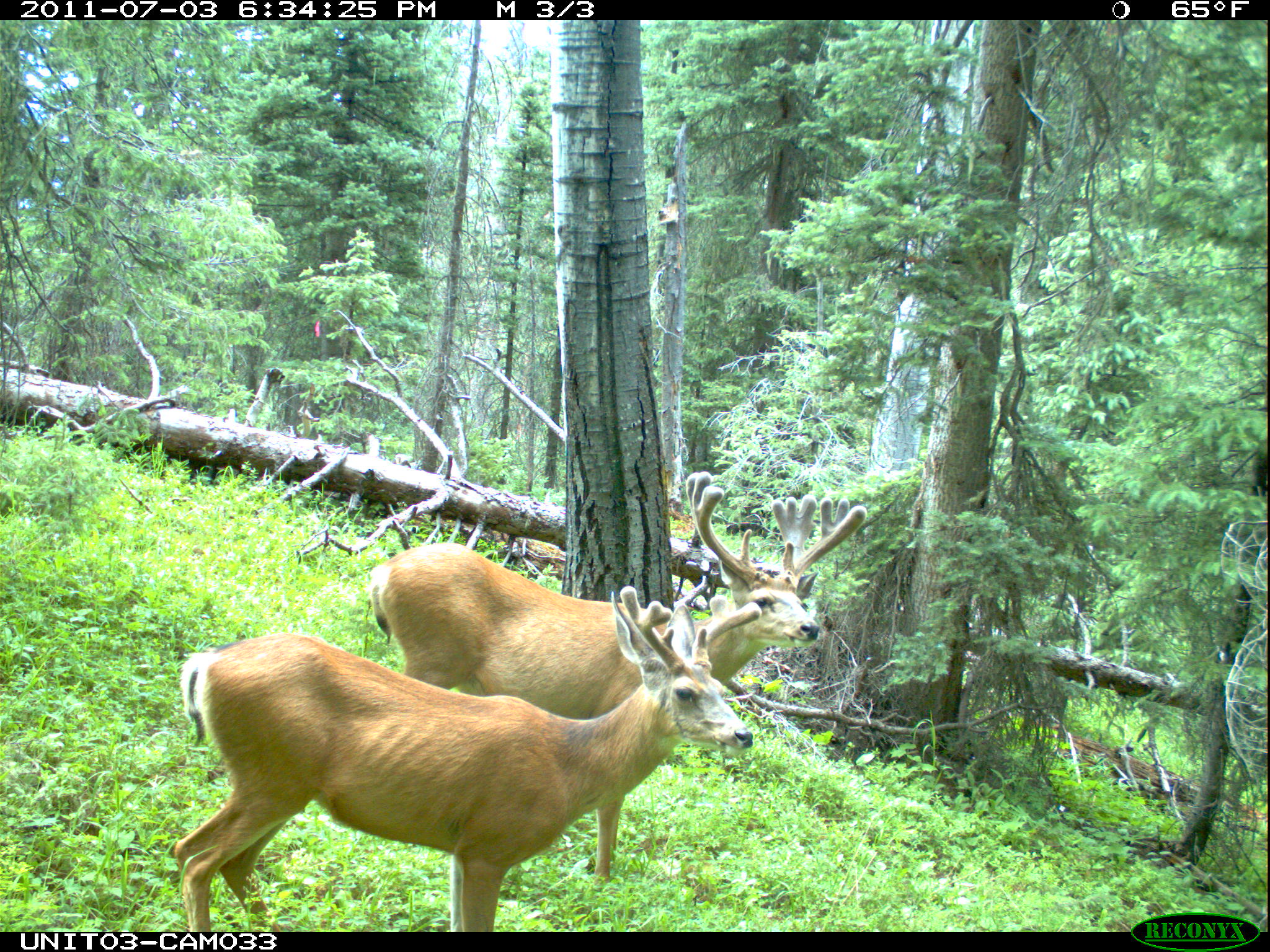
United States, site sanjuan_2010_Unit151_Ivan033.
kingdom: Animalia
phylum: Chordata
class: Mammalia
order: Artiodactyla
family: Cervidae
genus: Odocoileus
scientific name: Odocoileus hemionus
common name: mule deer